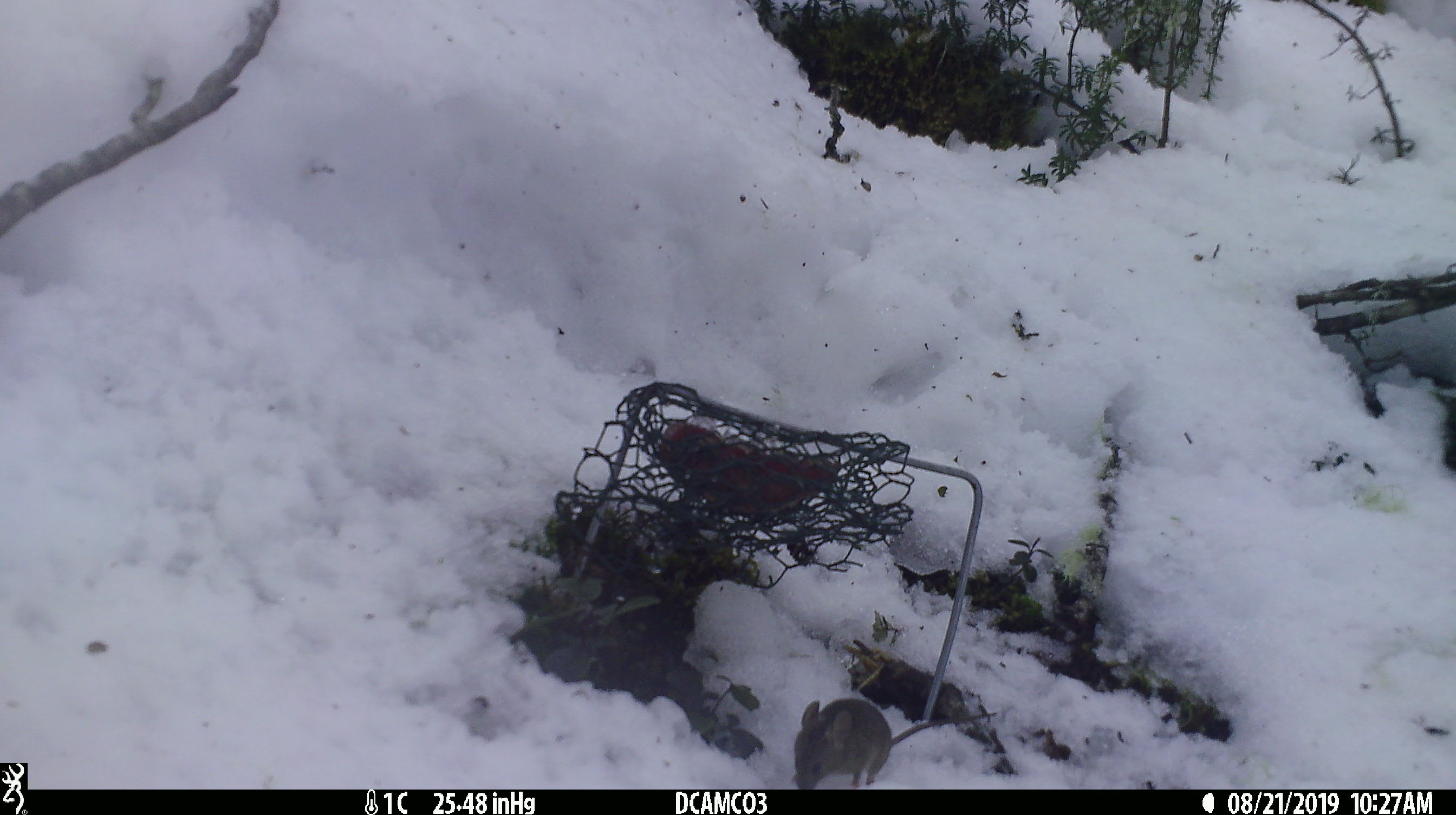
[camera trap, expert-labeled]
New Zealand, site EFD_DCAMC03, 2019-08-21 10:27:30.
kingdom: Animalia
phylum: Chordata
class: Mammalia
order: Rodentia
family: Muridae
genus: Mus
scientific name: Mus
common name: mouse